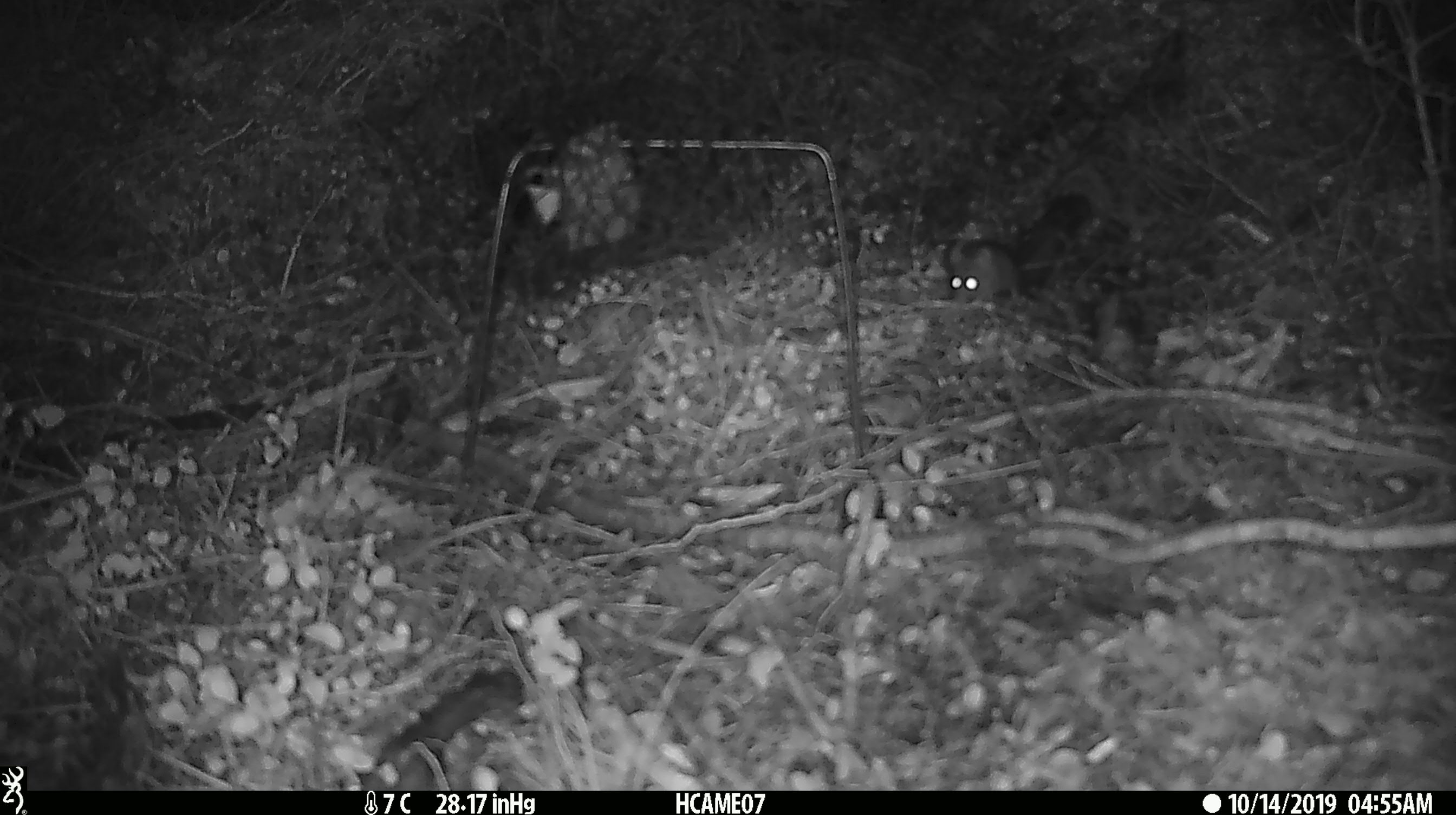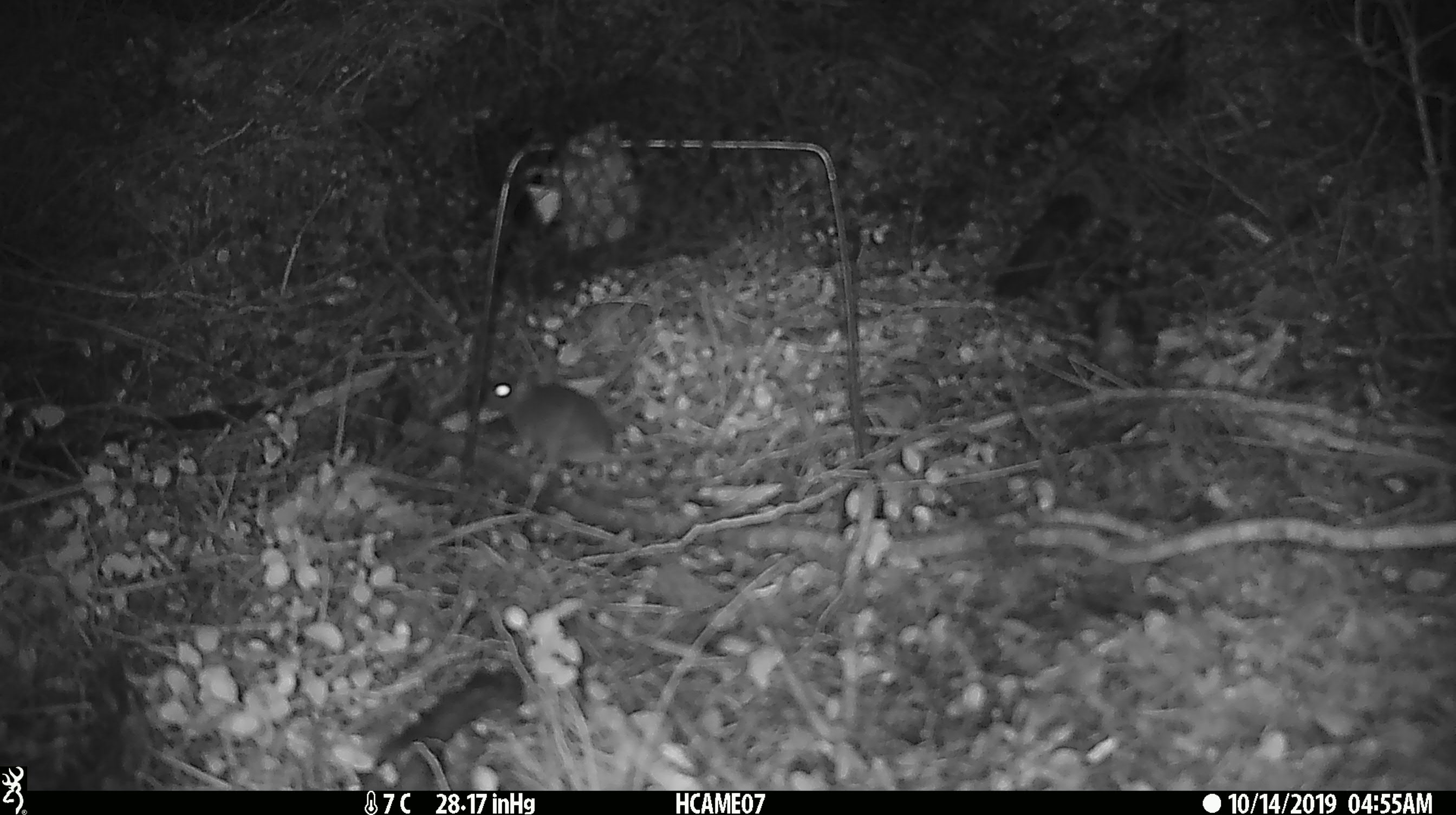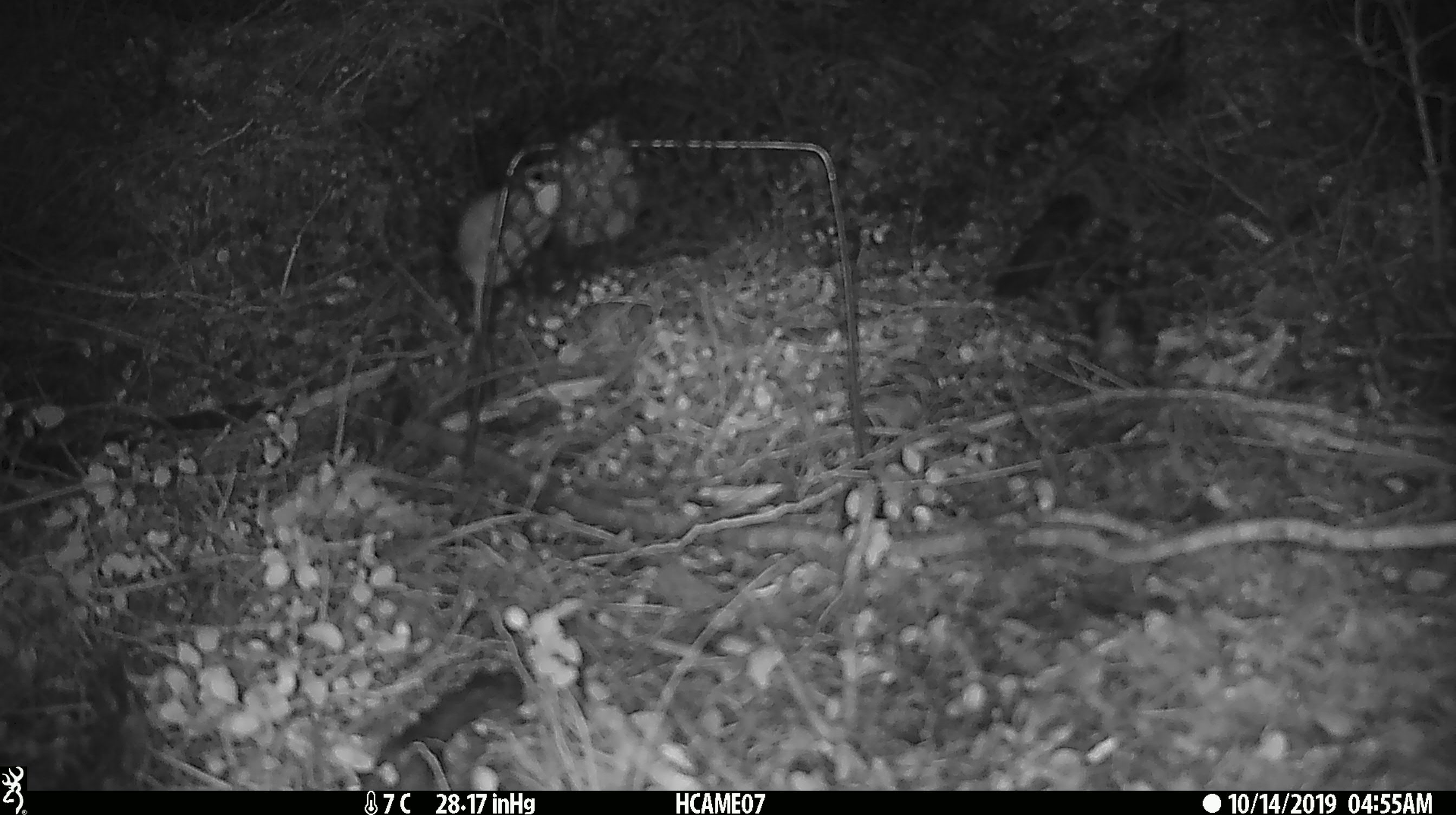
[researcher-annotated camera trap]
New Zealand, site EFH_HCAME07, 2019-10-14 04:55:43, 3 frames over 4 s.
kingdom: Animalia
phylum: Chordata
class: Mammalia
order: Rodentia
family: Muridae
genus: Mus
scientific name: Mus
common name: mouse